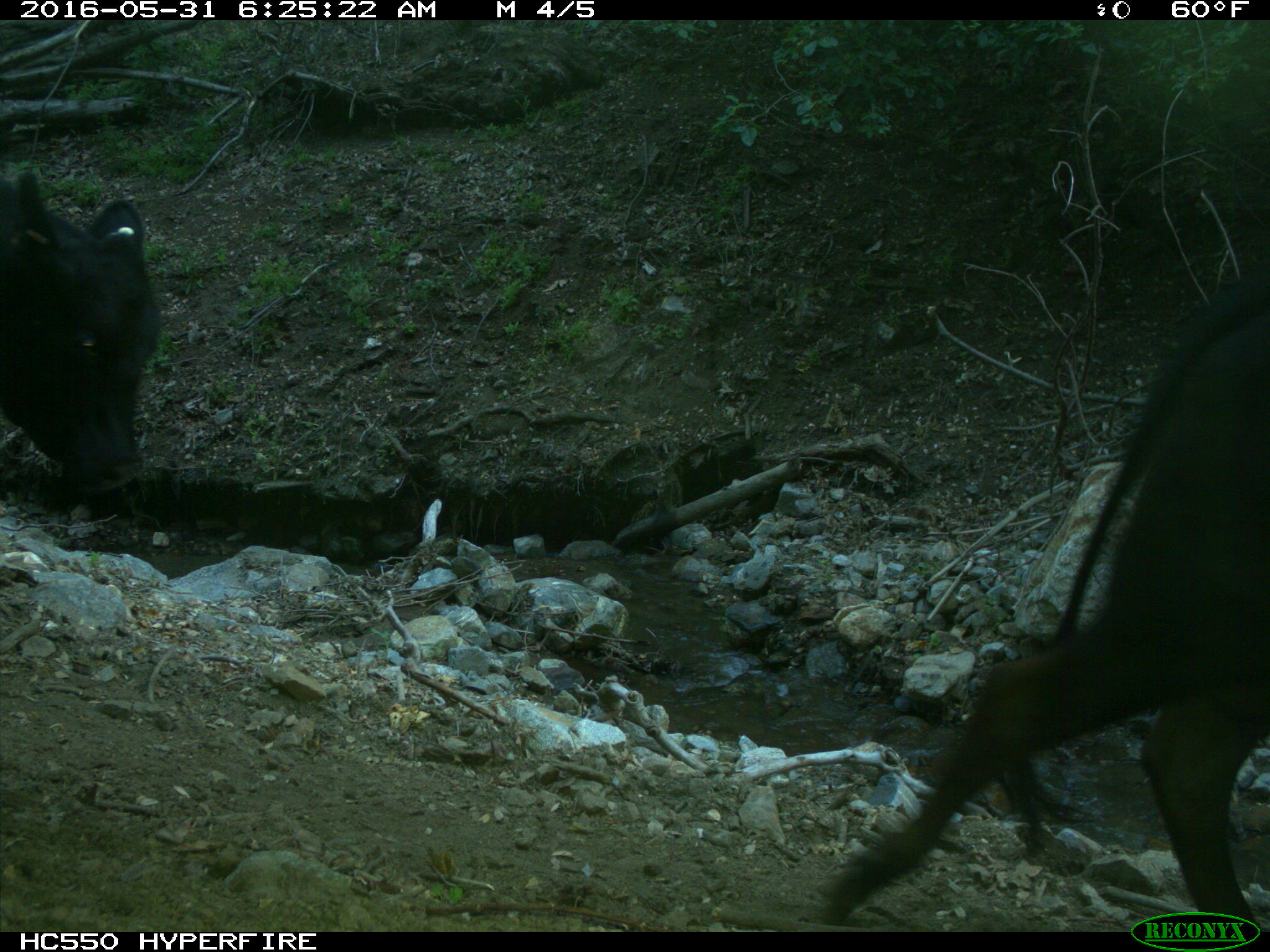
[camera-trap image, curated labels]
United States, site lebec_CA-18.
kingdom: Animalia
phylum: Chordata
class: Mammalia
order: Artiodactyla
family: Bovidae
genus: Bos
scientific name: Bos taurus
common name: domestic cow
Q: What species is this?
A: Bos taurus (domestic cow).